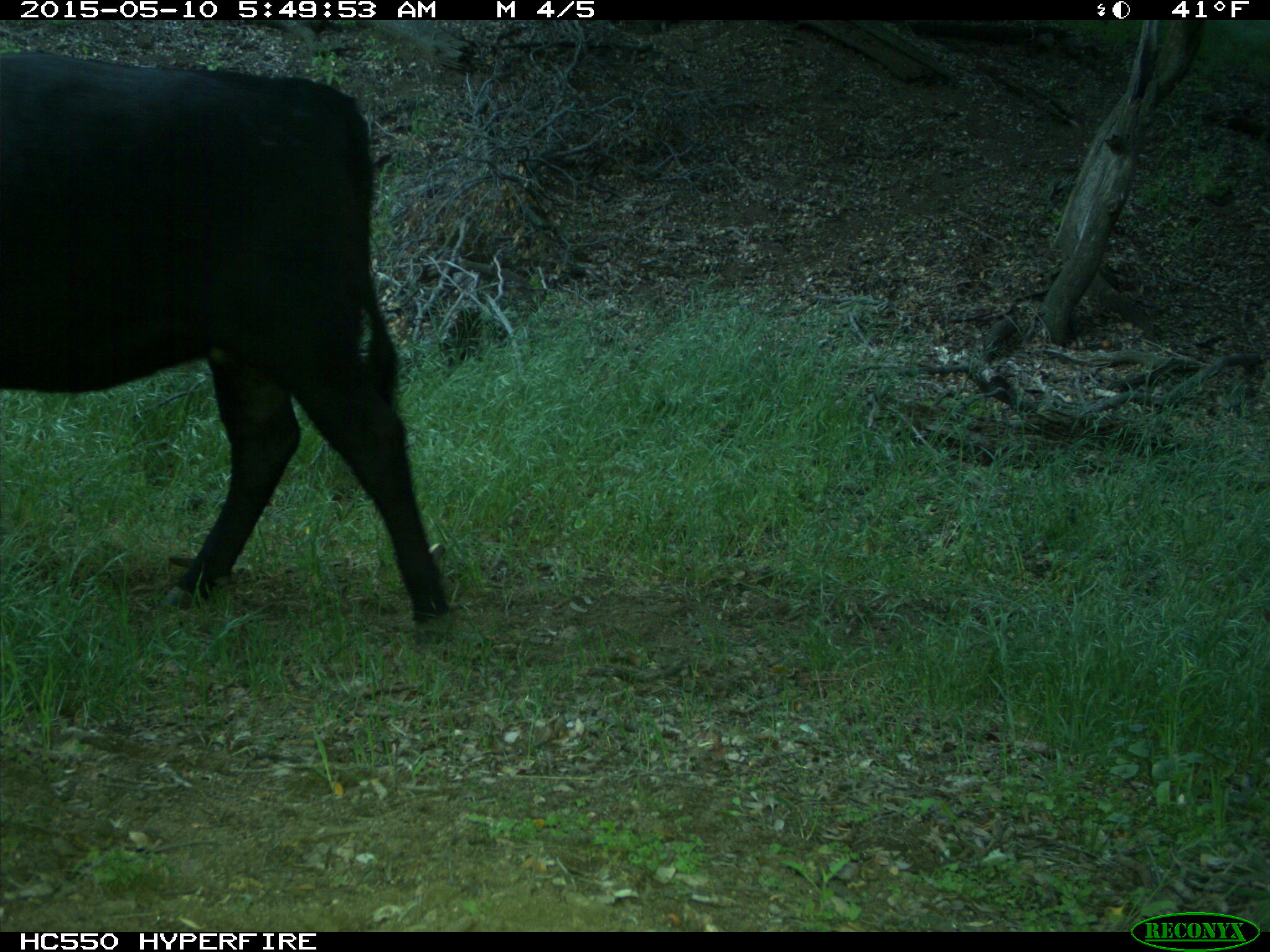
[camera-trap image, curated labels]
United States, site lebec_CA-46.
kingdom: Animalia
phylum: Chordata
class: Mammalia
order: Artiodactyla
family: Bovidae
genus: Bos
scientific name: Bos taurus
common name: domestic cow